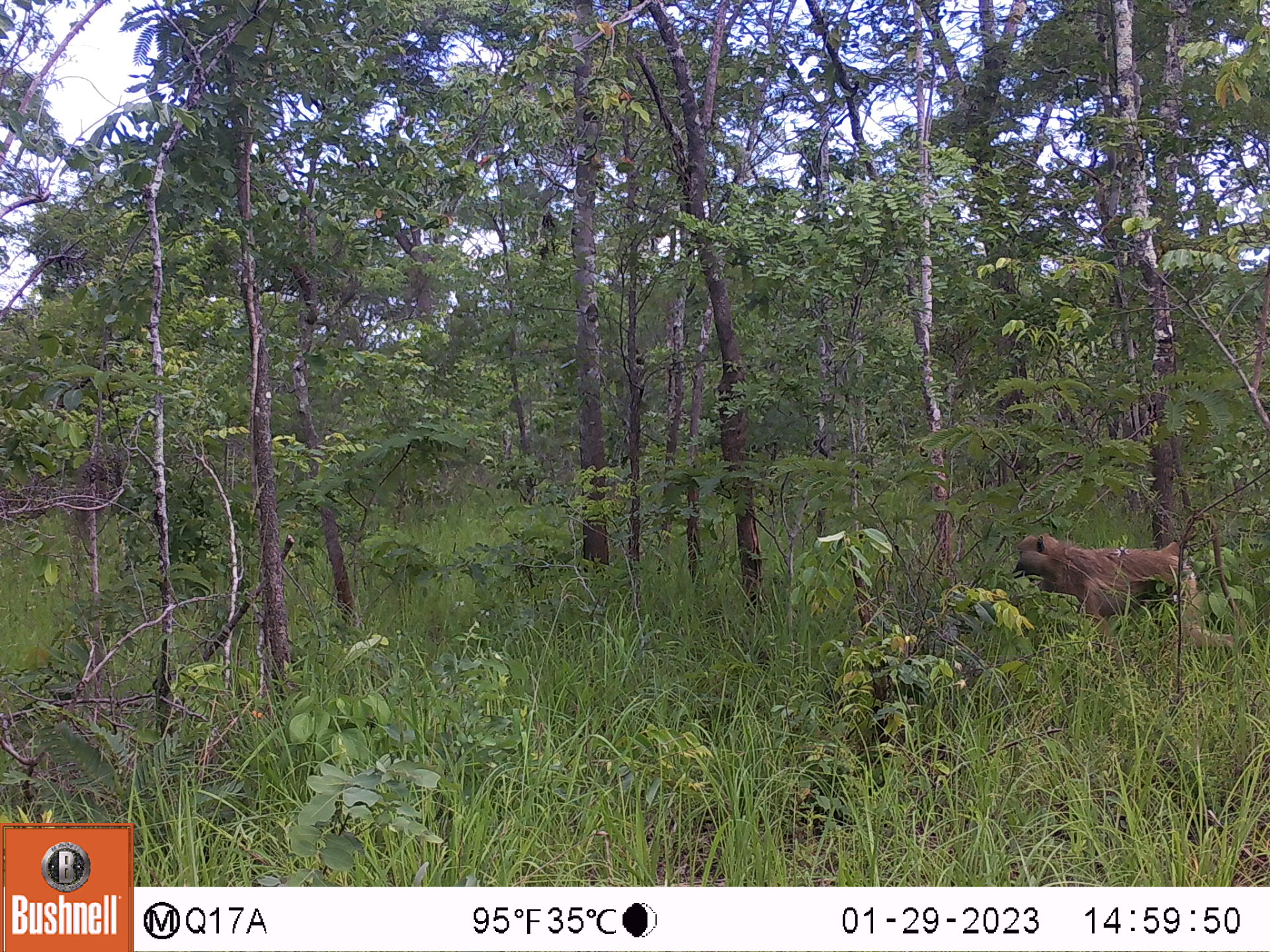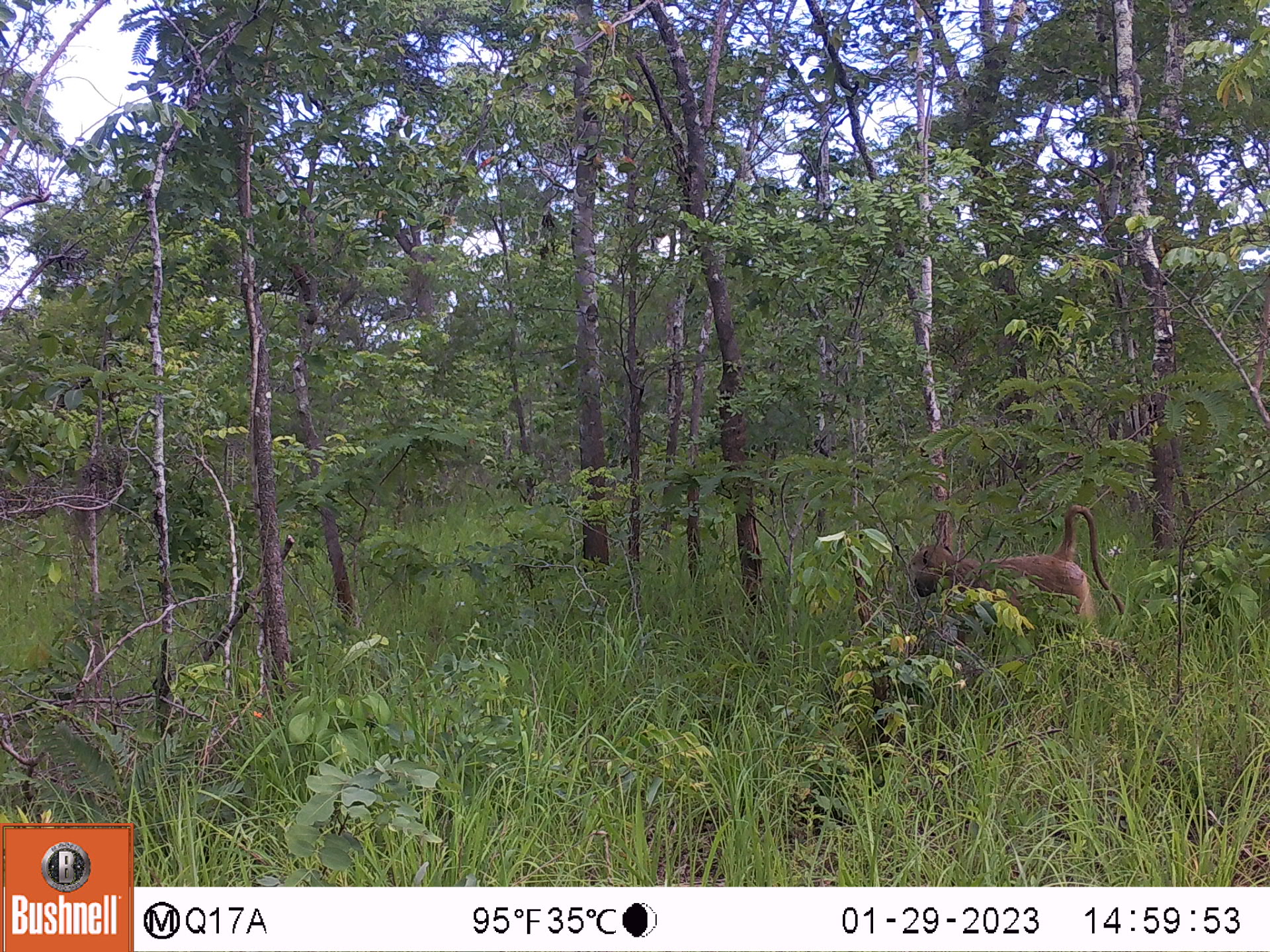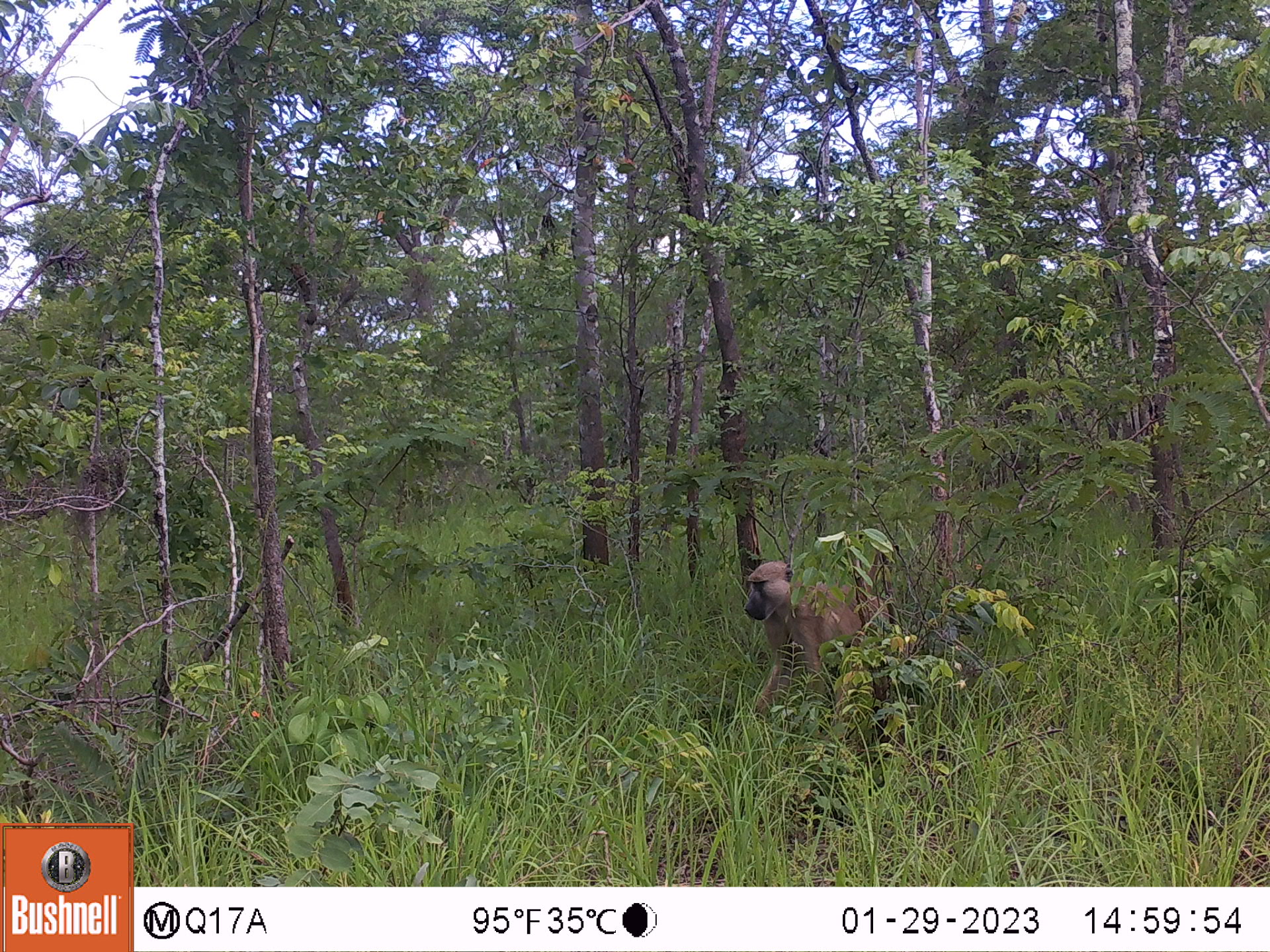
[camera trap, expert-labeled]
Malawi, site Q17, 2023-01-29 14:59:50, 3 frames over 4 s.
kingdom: Animalia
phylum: Chordata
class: Mammalia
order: Primates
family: Cercopithecidae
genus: Papio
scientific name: Papio cynocephalus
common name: yellow baboon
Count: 1.